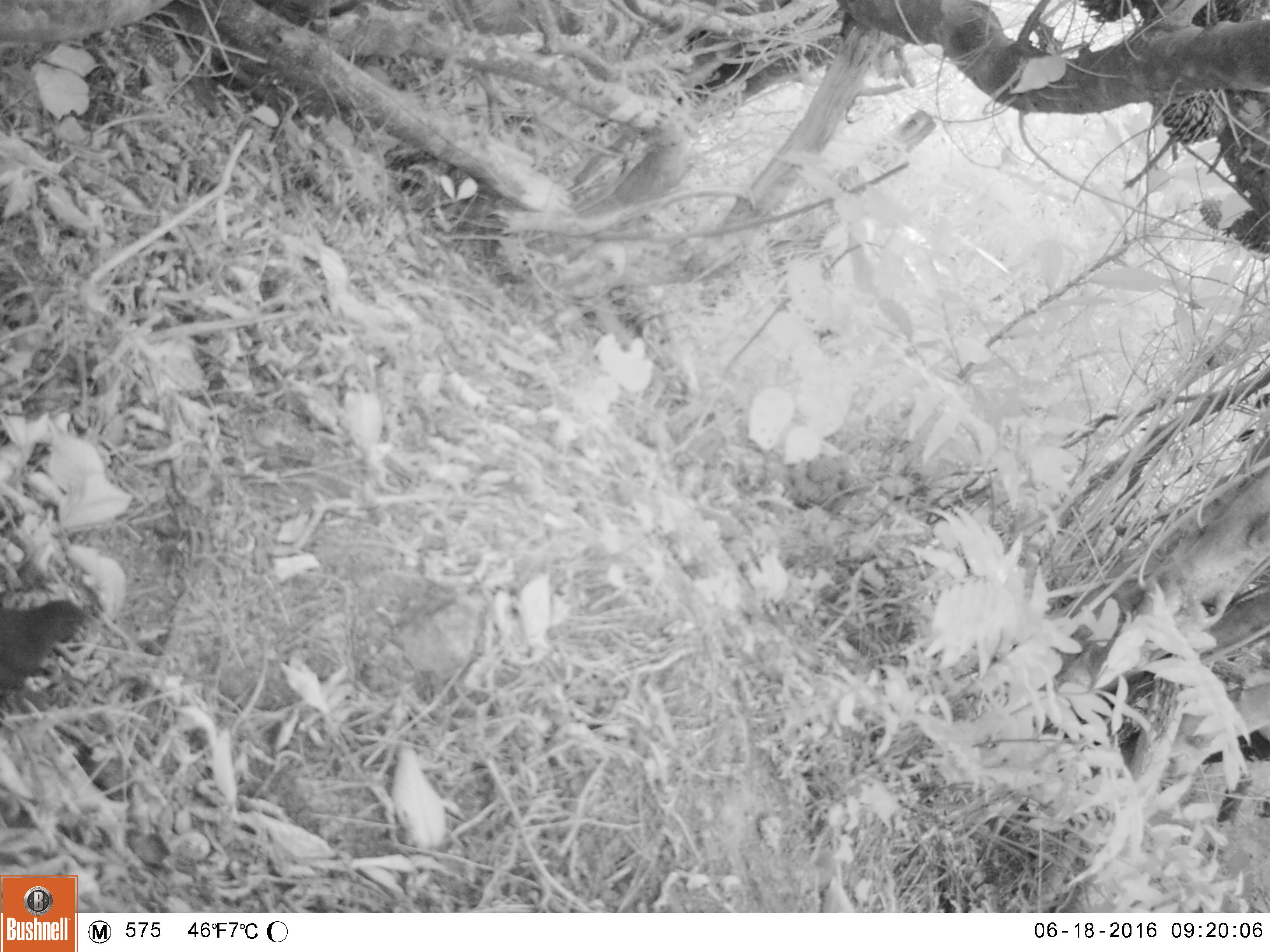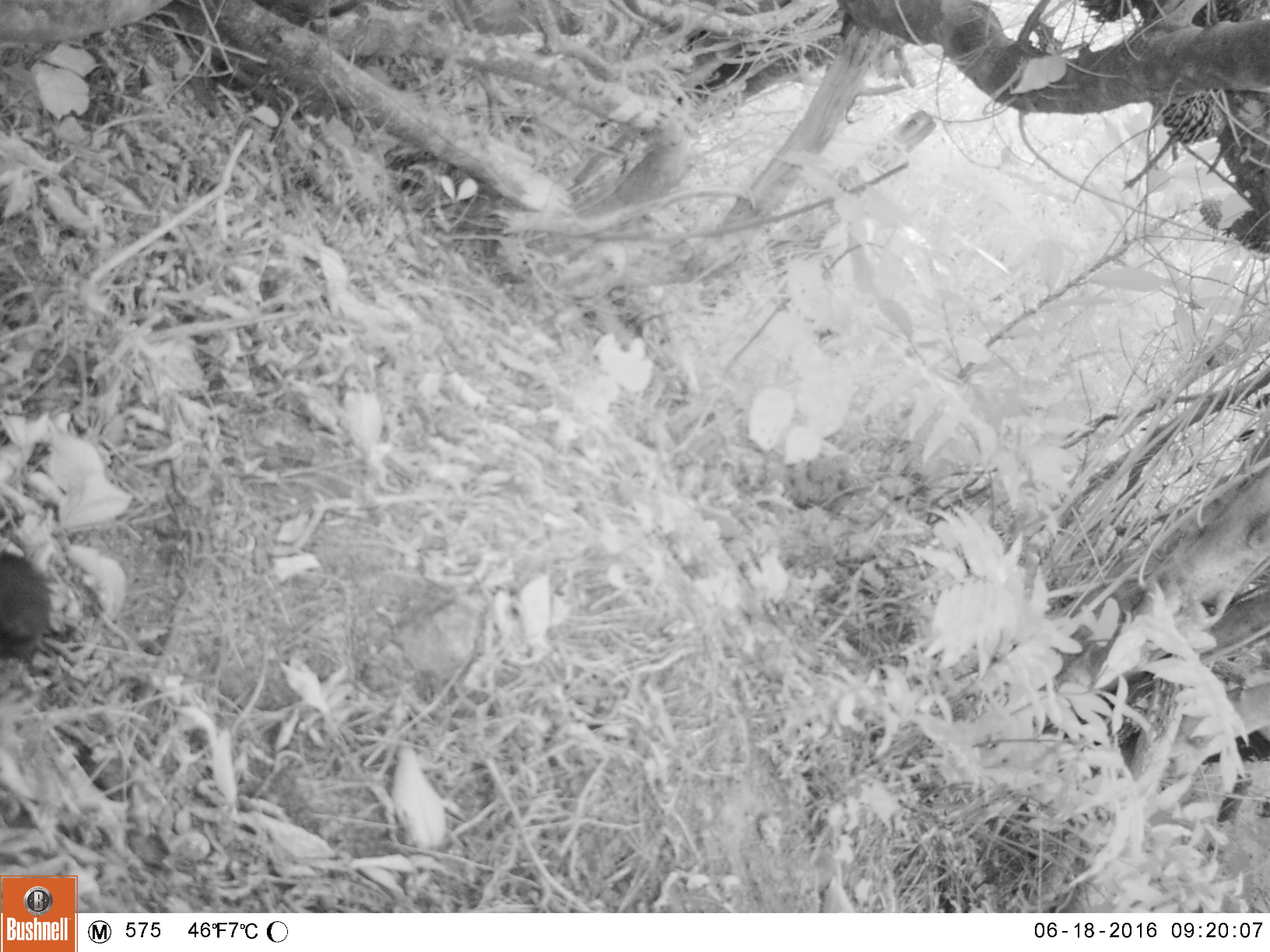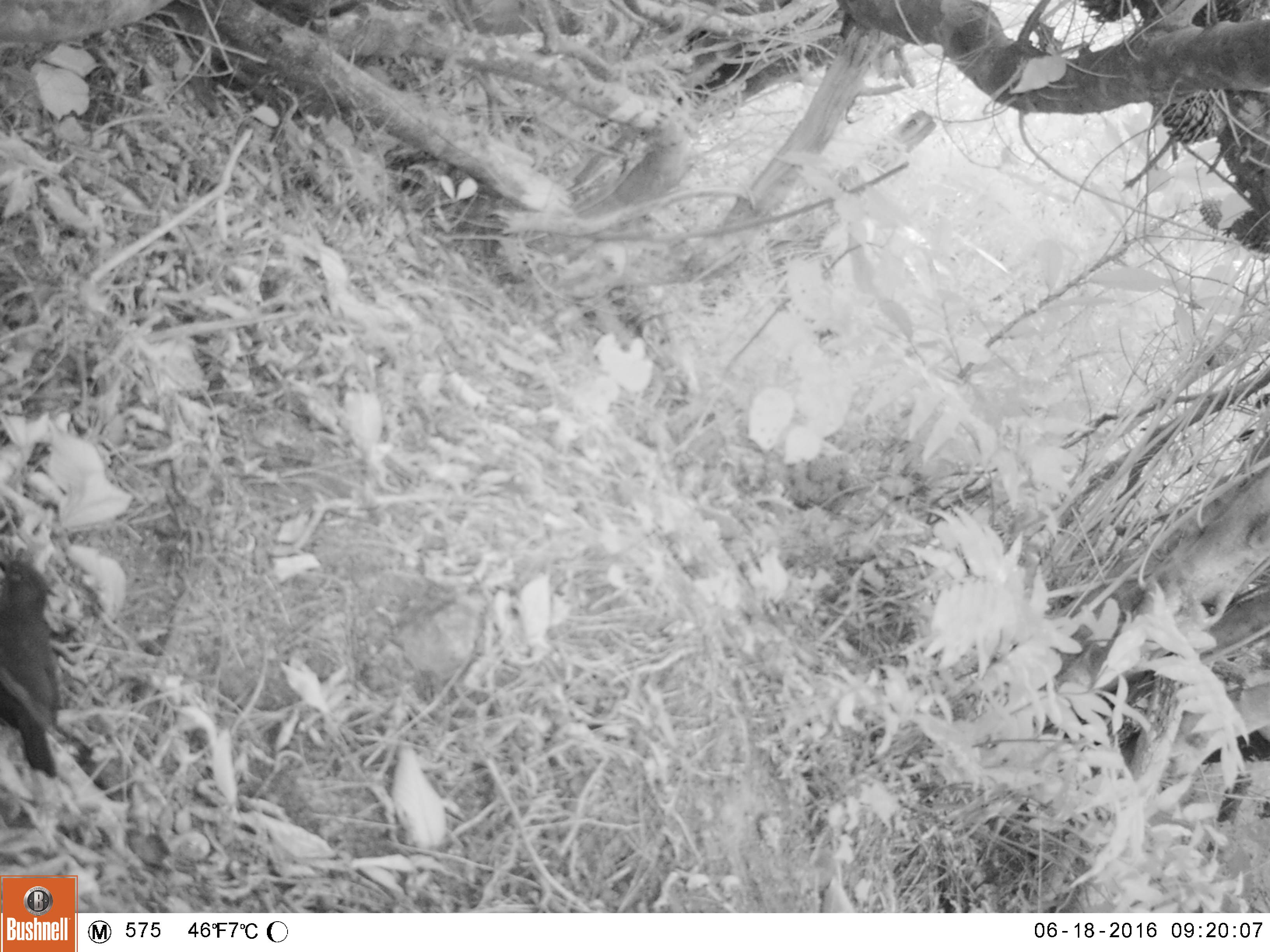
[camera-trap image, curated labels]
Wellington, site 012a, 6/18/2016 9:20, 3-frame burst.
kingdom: Animalia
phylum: Chordata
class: Aves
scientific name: Aves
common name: bird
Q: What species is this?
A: Bird (Aves).